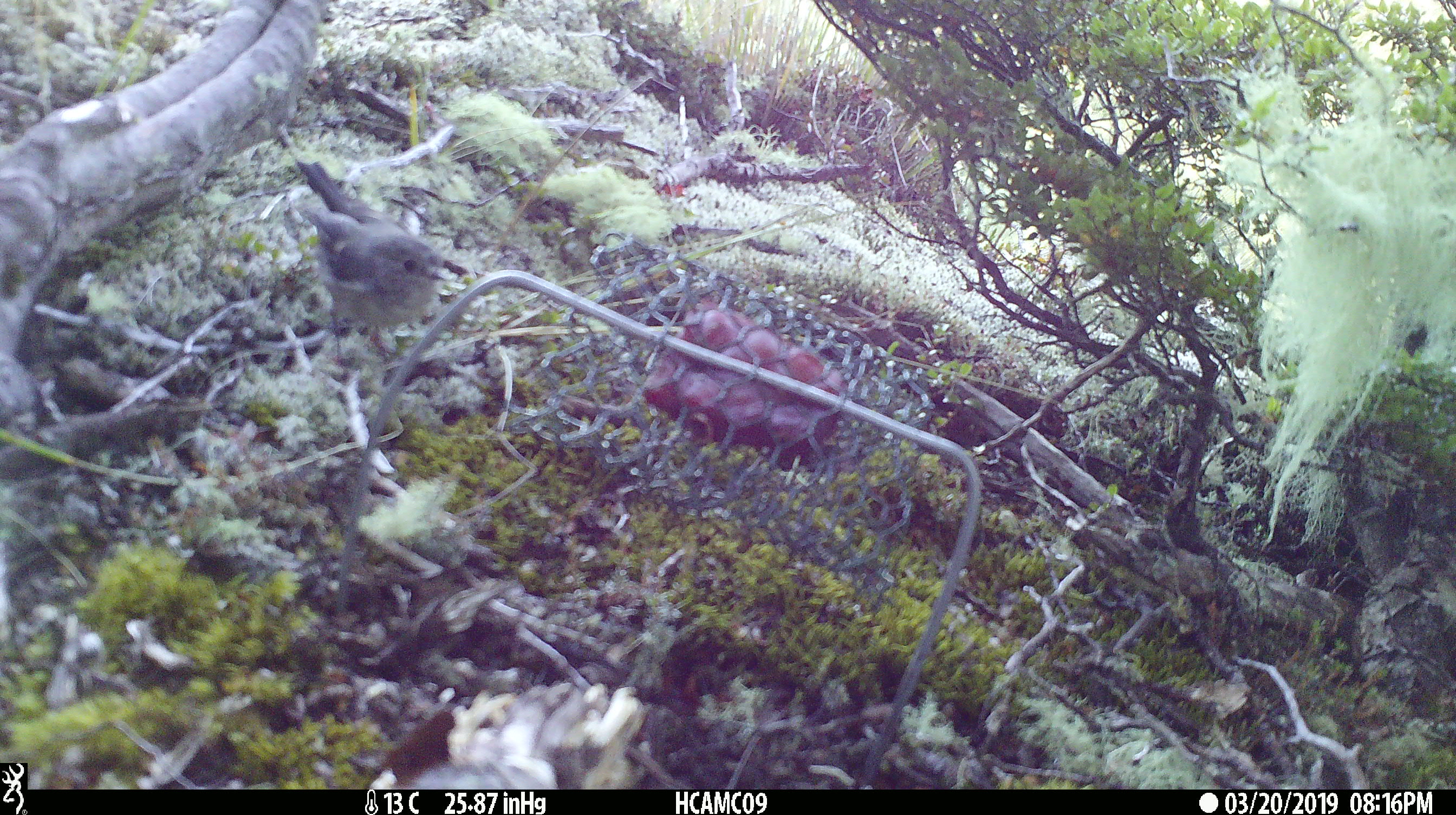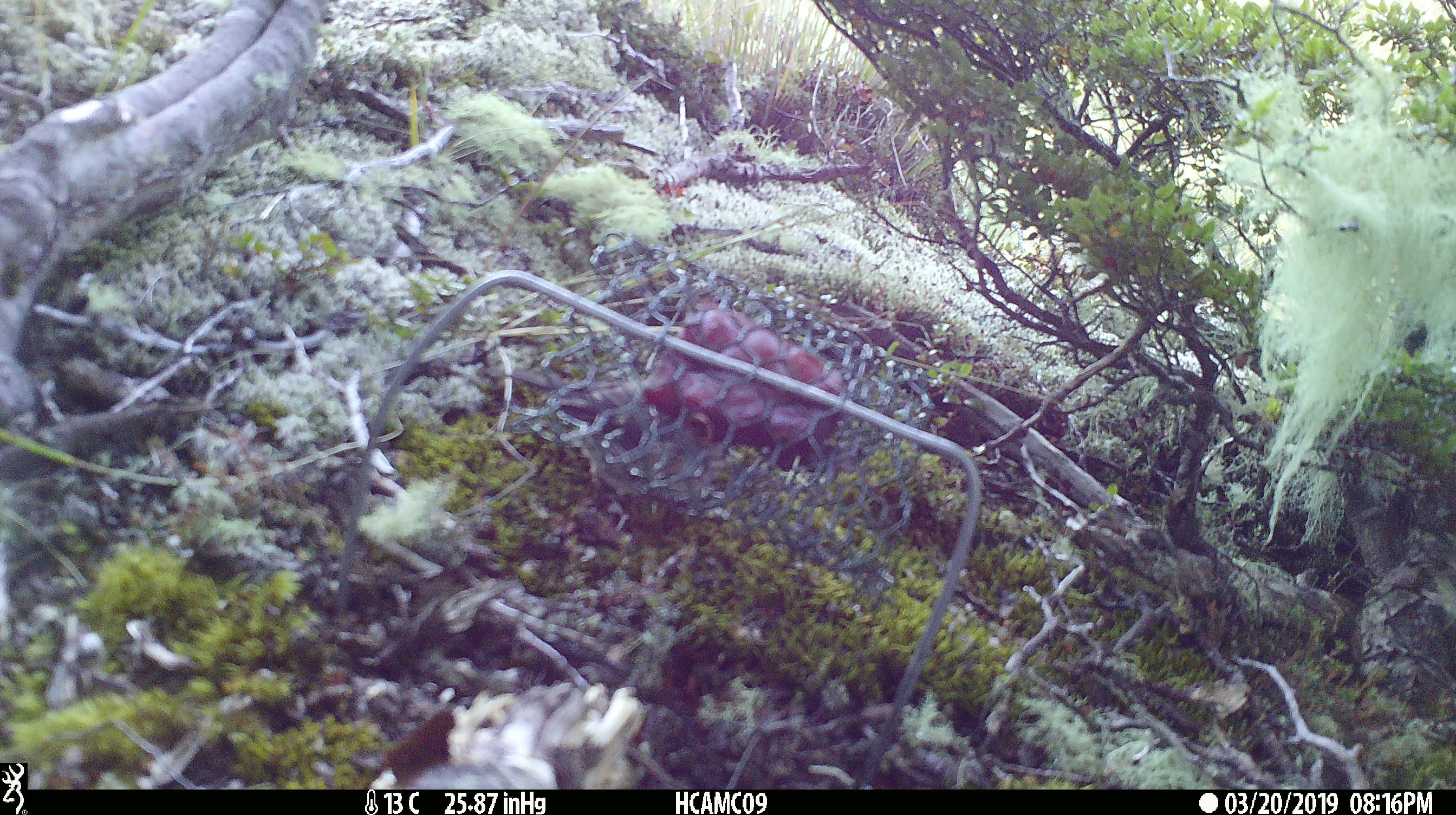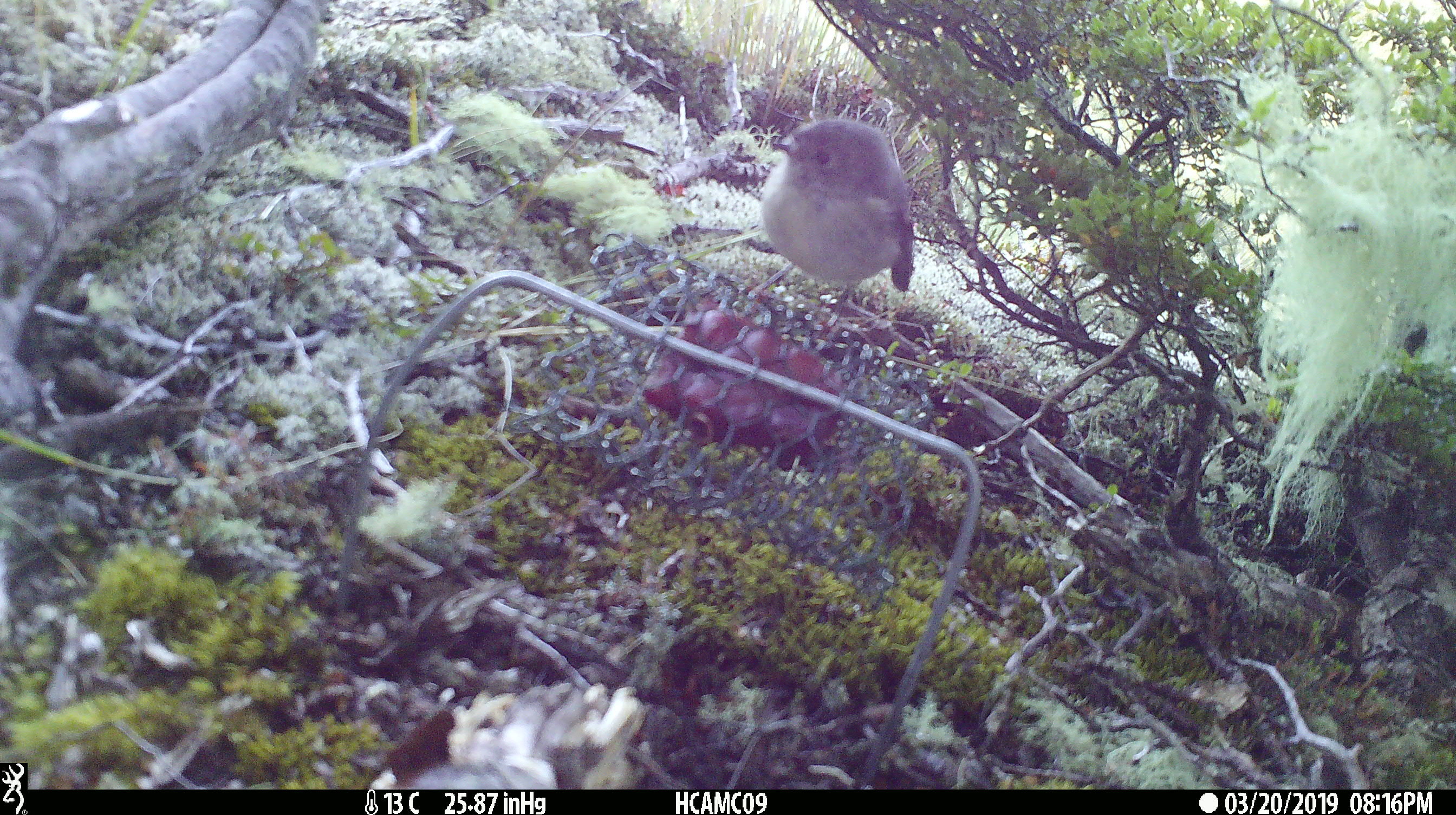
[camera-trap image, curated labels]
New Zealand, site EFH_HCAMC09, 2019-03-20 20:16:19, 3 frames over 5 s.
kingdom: Animalia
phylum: Chordata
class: Aves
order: Passeriformes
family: Petroicidae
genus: Petroica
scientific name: Petroica macrocephala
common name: tomtit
Tomtit (Petroica macrocephala).